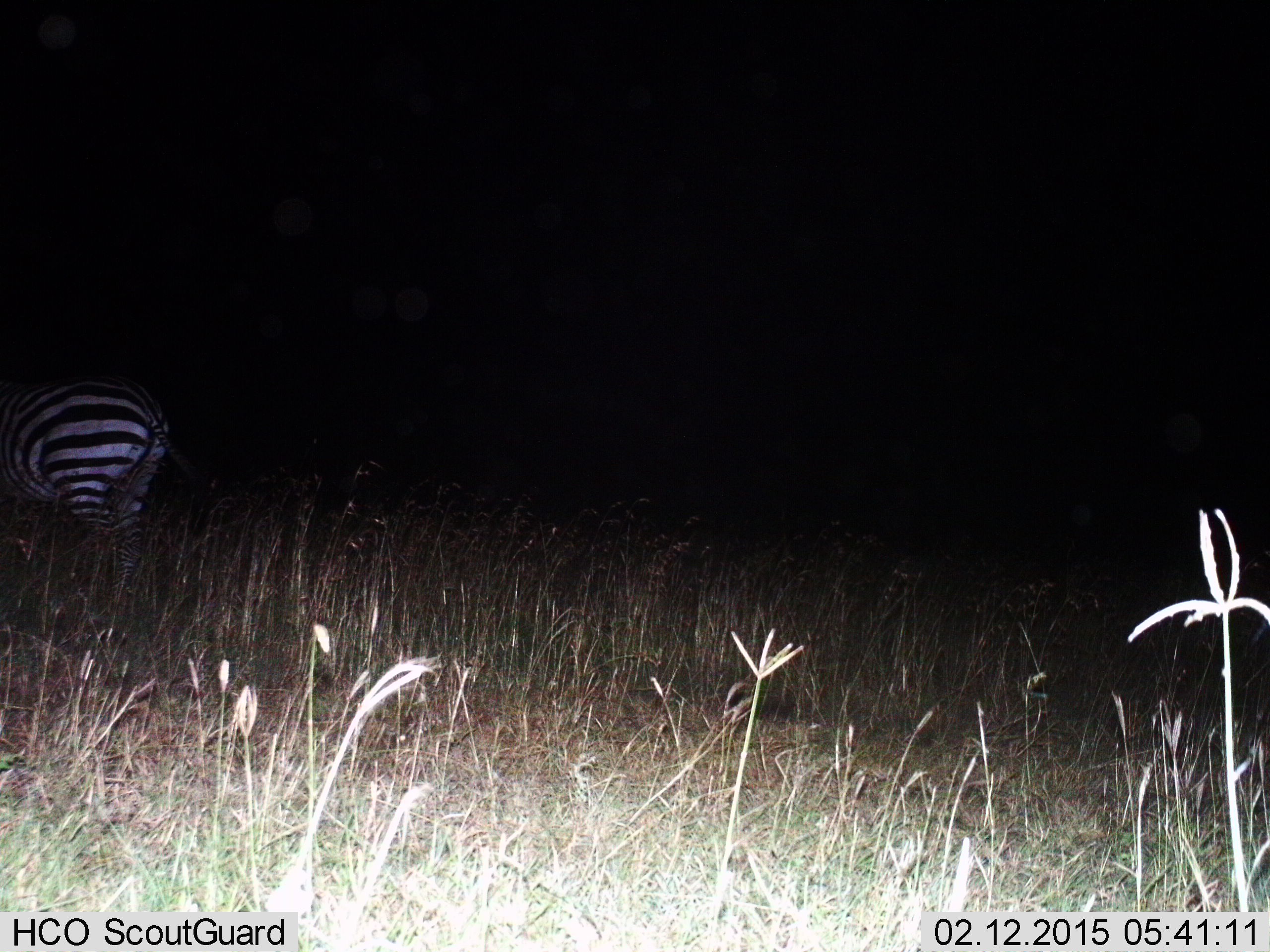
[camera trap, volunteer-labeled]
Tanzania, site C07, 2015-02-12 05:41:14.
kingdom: Animalia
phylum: Chordata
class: Mammalia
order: Perissodactyla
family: Equidae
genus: Equus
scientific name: Equus quagga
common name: plains zebra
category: zebra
Zebra (plains zebra) (Equus quagga), count 1. Behavior (volunteer vote fractions): standing 70%, resting 0%, moving 20%, interacting 0%. Young present (vote fraction): 0%. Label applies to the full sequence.